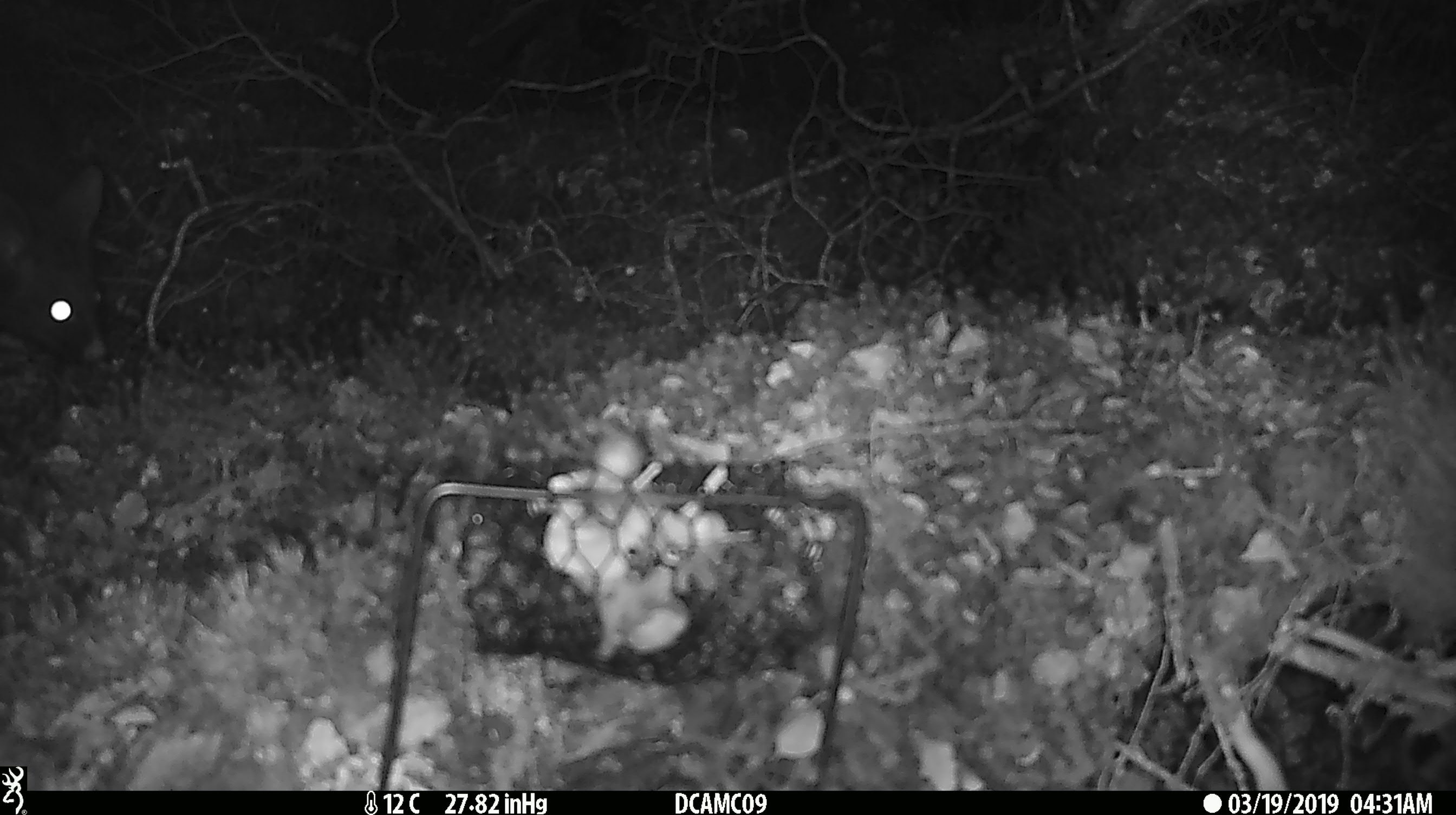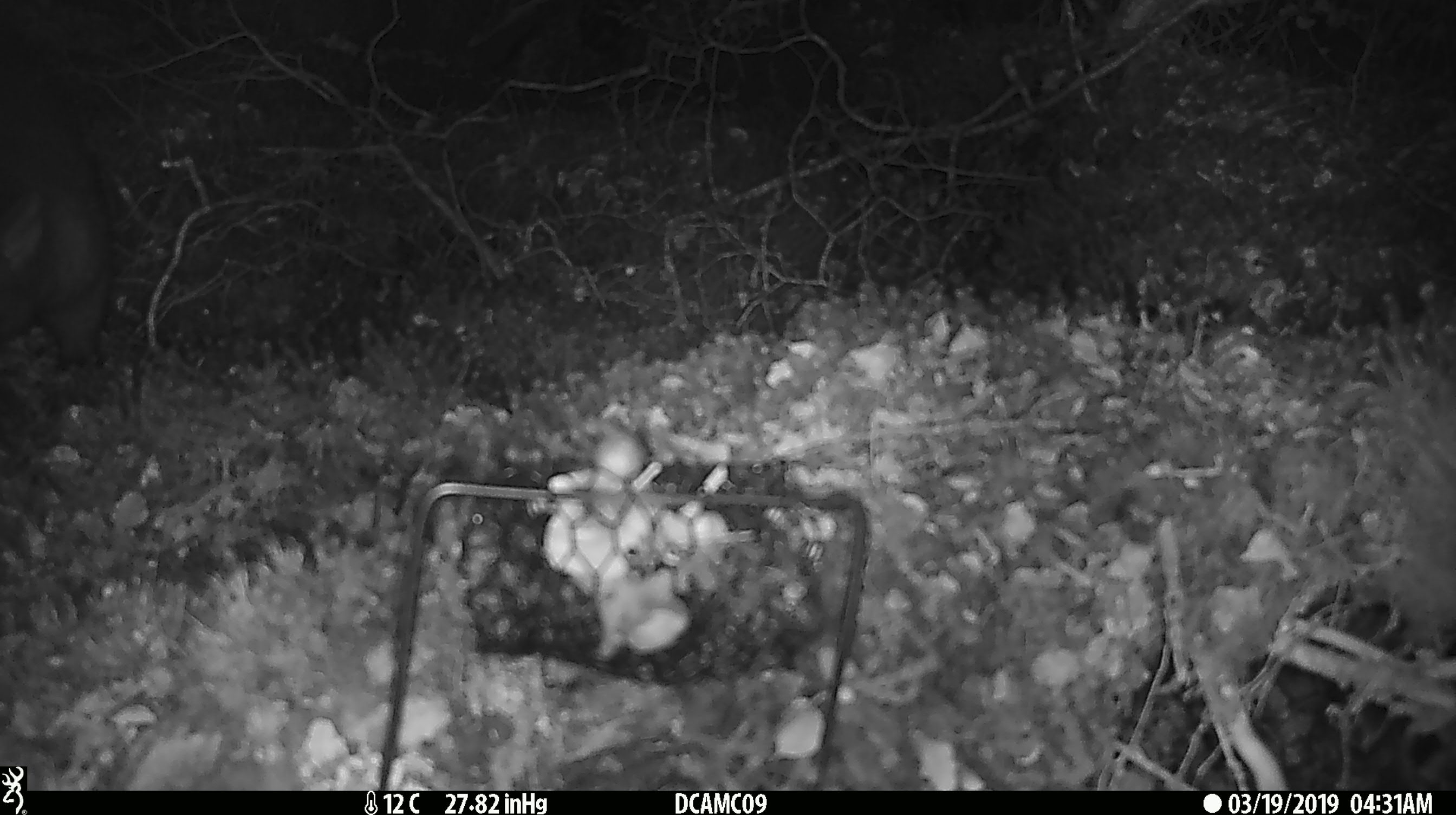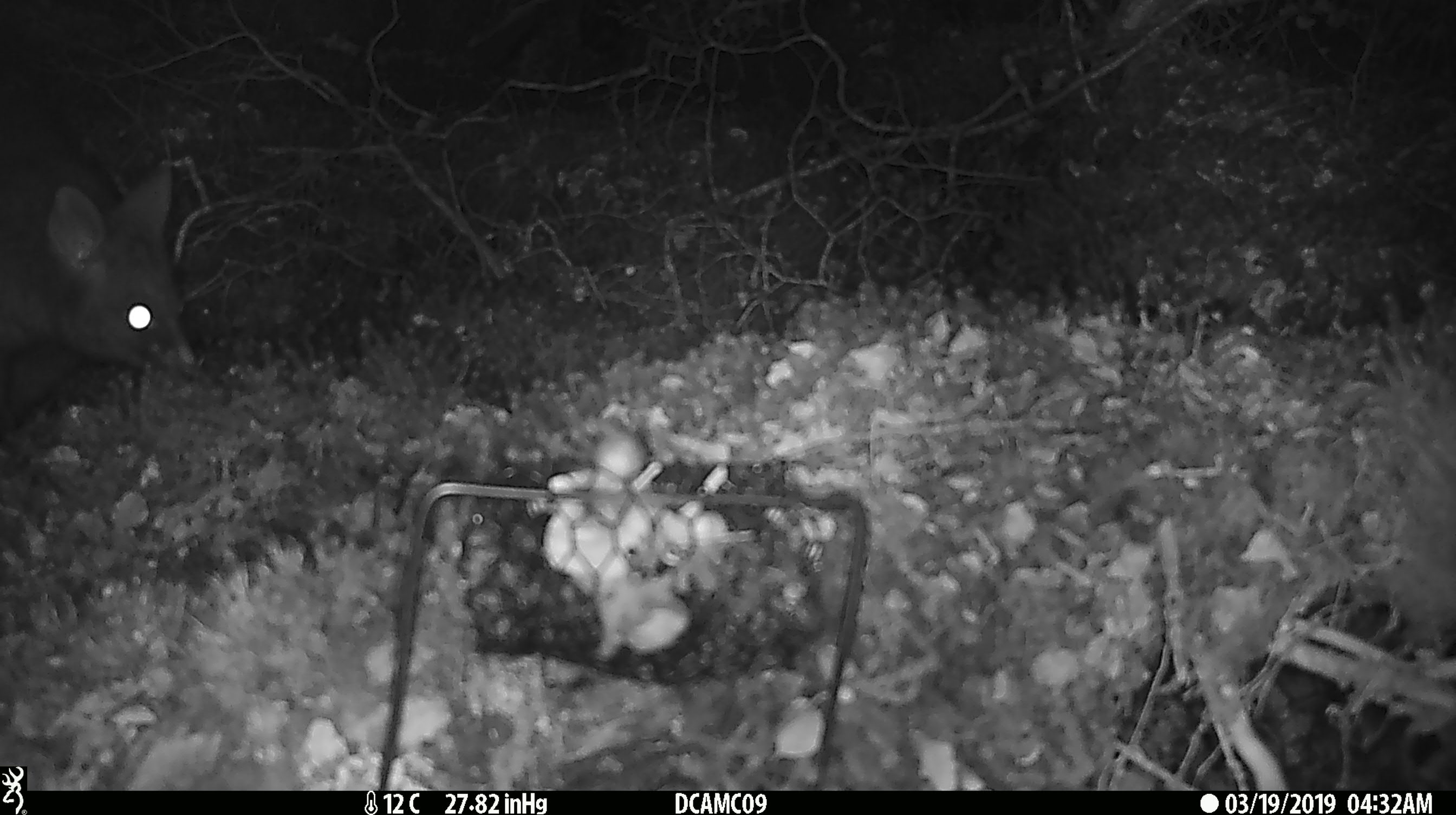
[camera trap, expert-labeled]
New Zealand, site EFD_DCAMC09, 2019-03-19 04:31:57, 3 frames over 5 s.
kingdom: Animalia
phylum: Chordata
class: Mammalia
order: Diprotodontia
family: Phalangeridae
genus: Trichosurus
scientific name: Trichosurus vulpecula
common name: common brushtail possum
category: possum